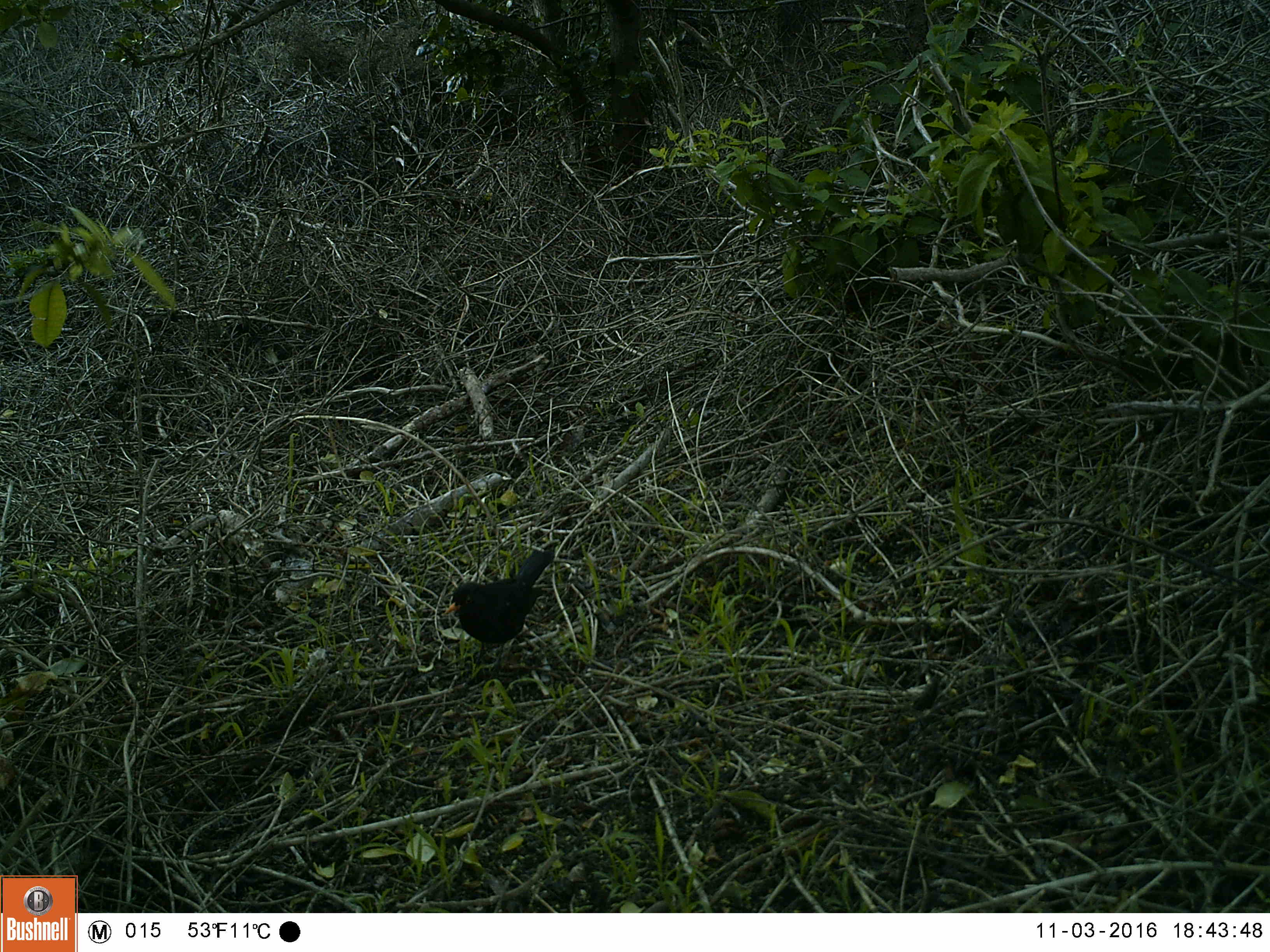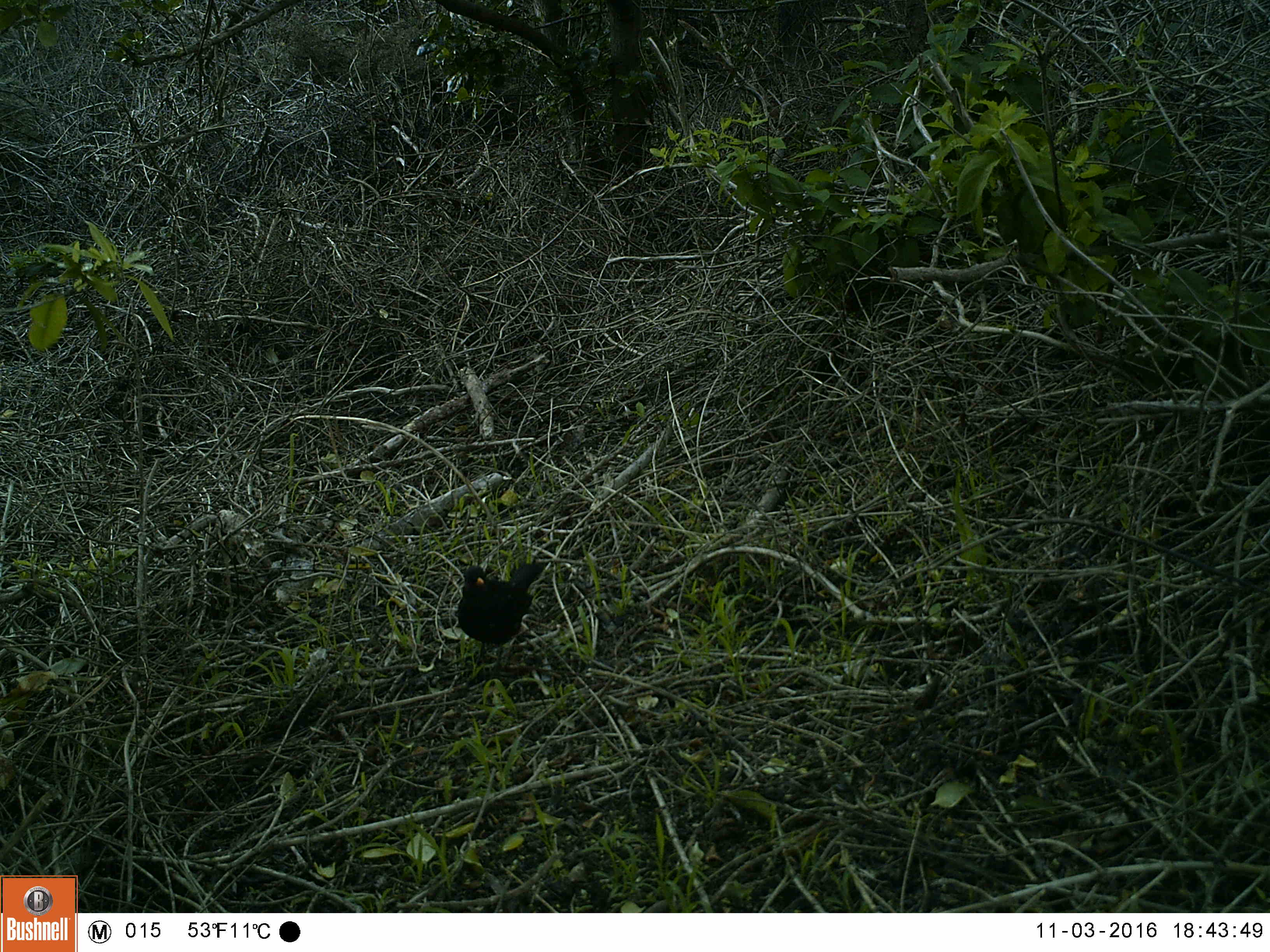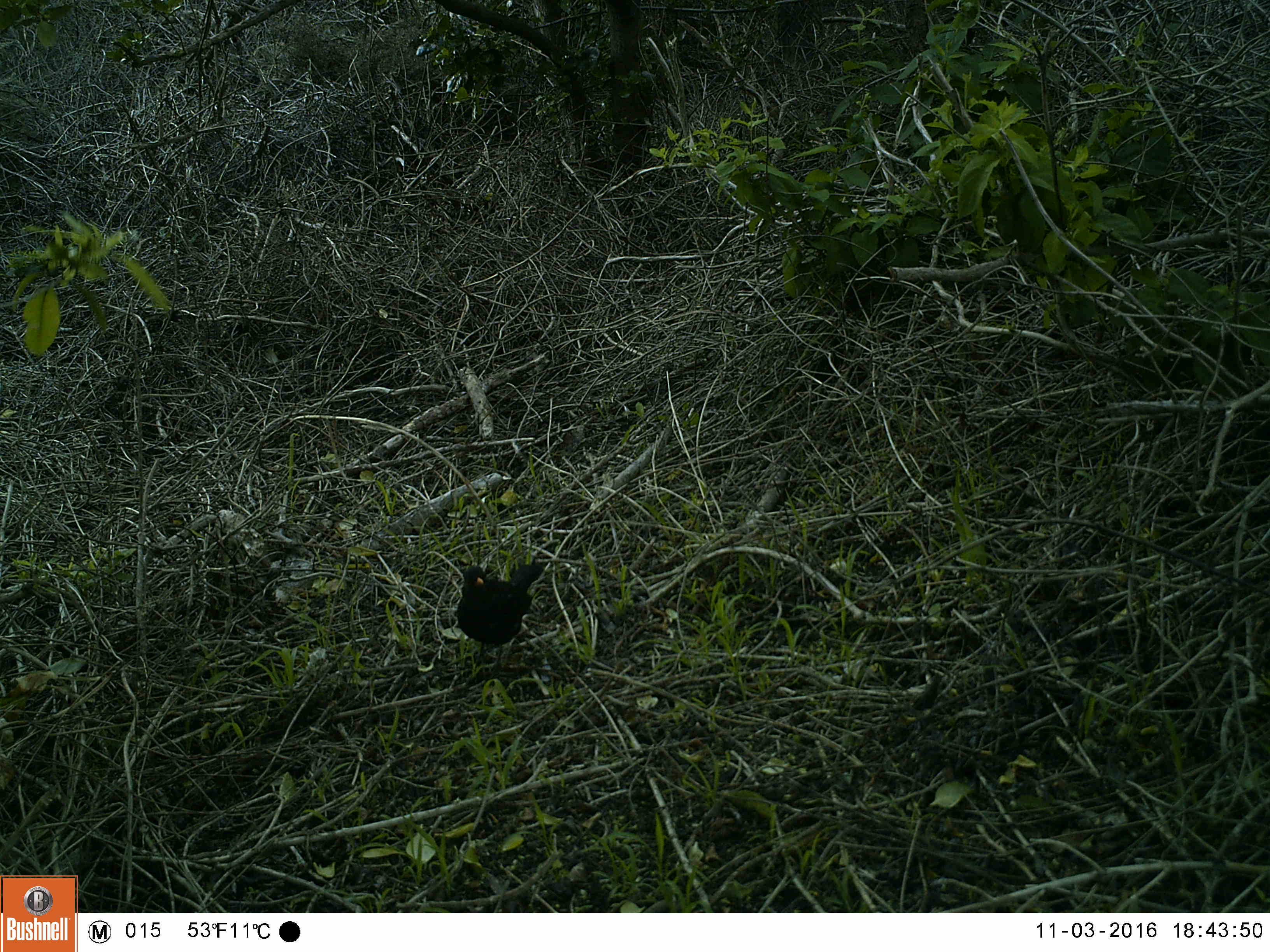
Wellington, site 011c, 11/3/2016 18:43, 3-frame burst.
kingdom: Animalia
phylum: Chordata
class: Aves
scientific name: Aves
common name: bird